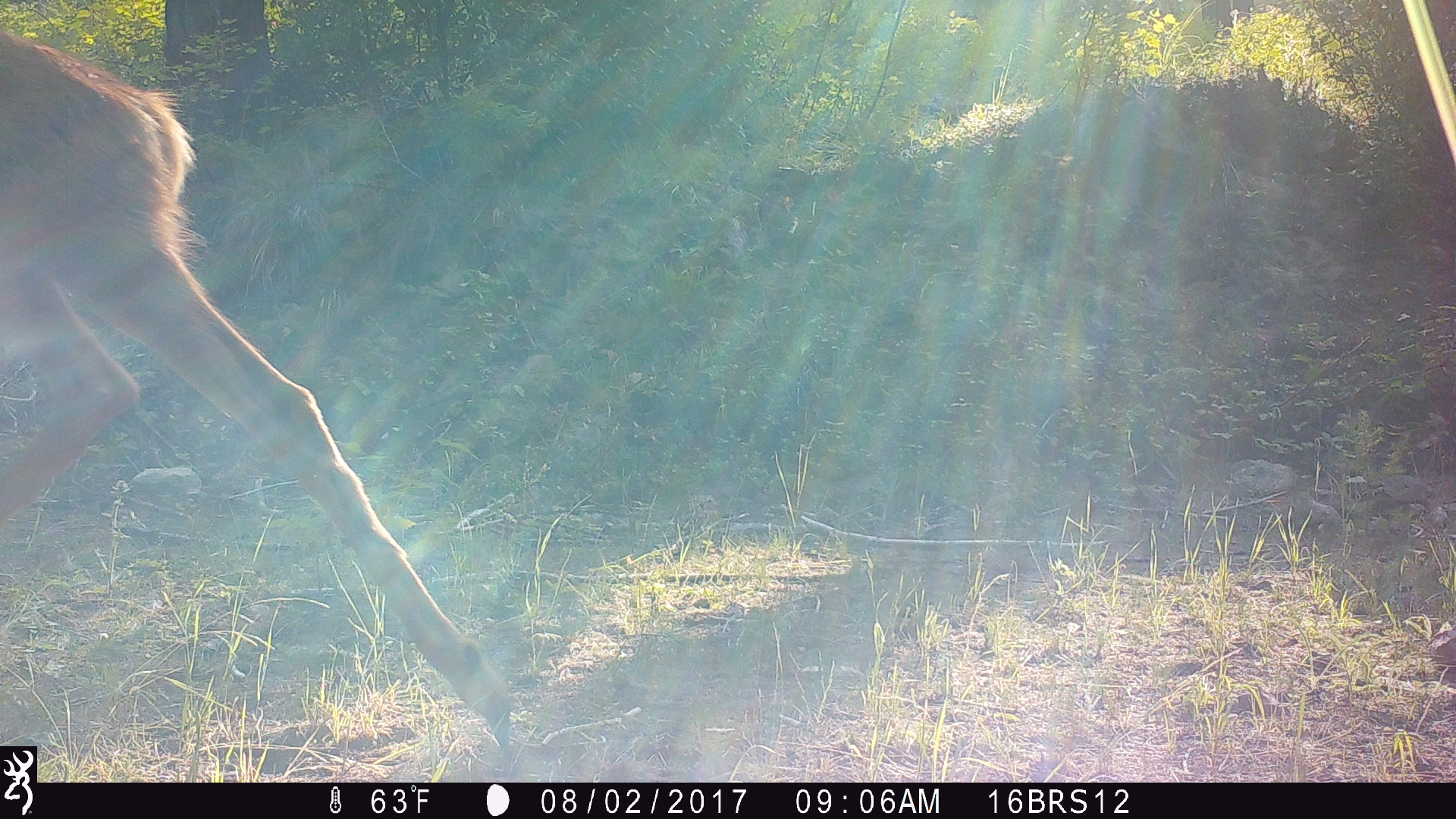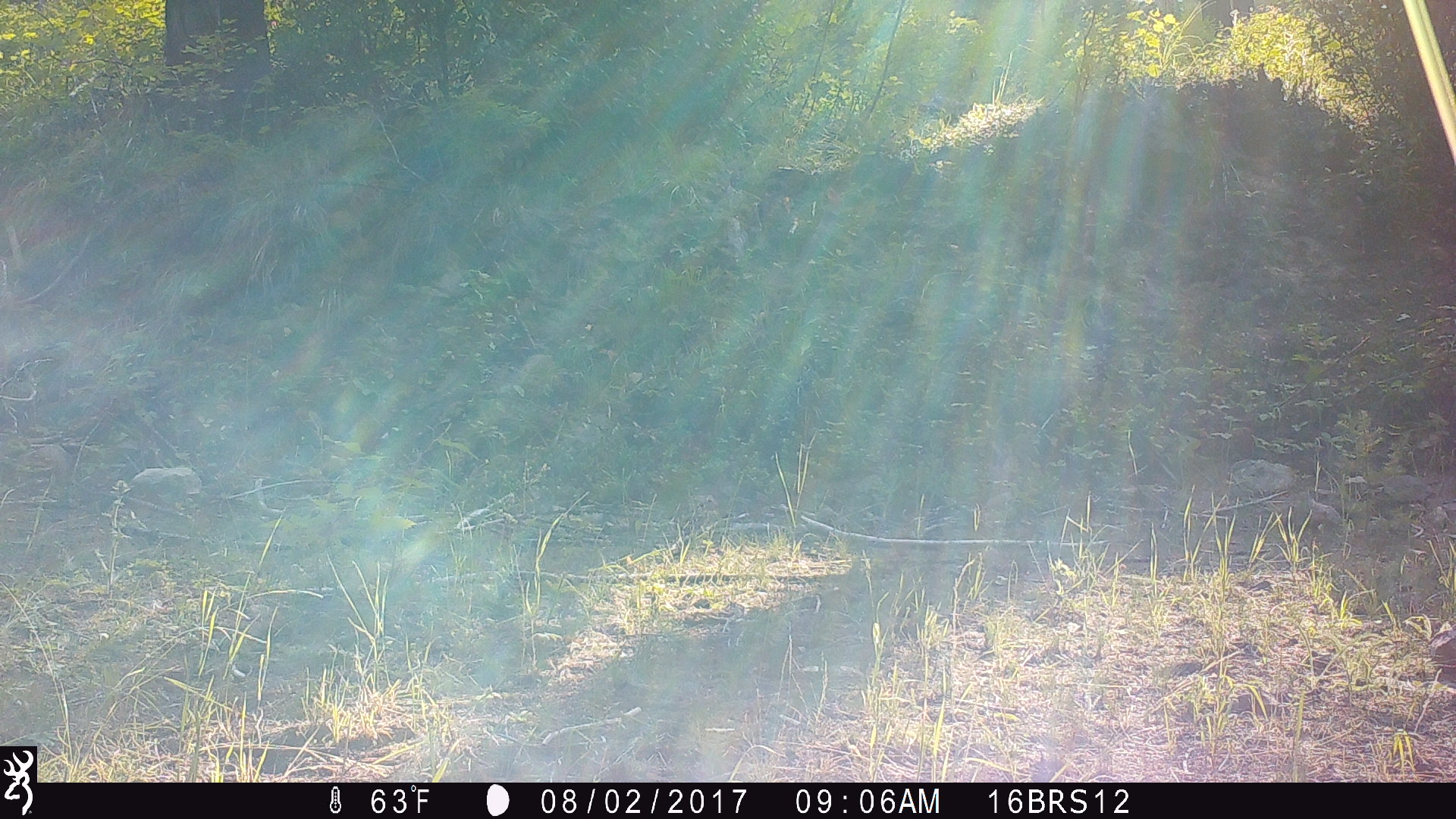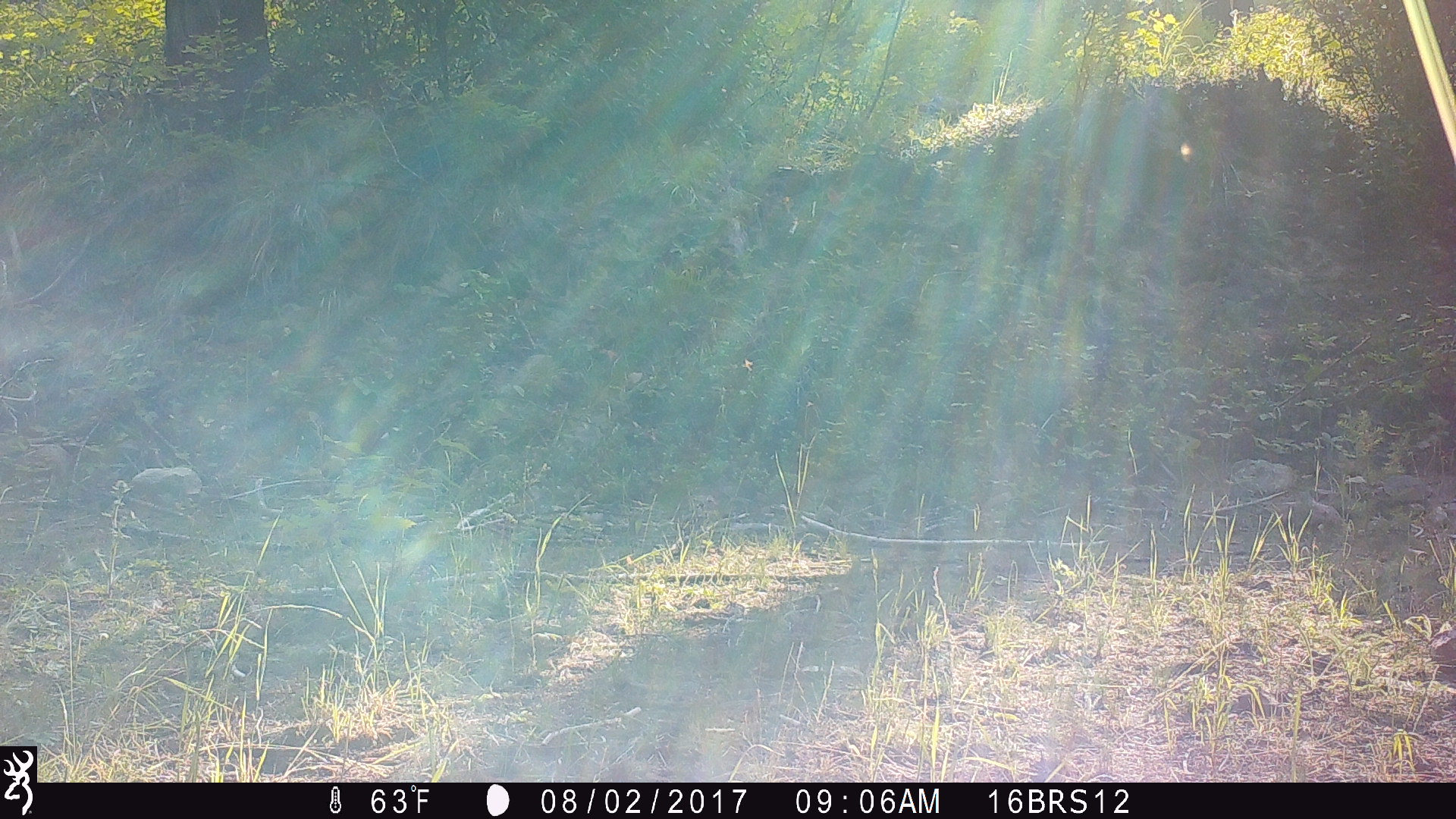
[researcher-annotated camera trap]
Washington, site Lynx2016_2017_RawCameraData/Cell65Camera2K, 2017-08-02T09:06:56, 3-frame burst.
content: unidentified animal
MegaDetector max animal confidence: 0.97